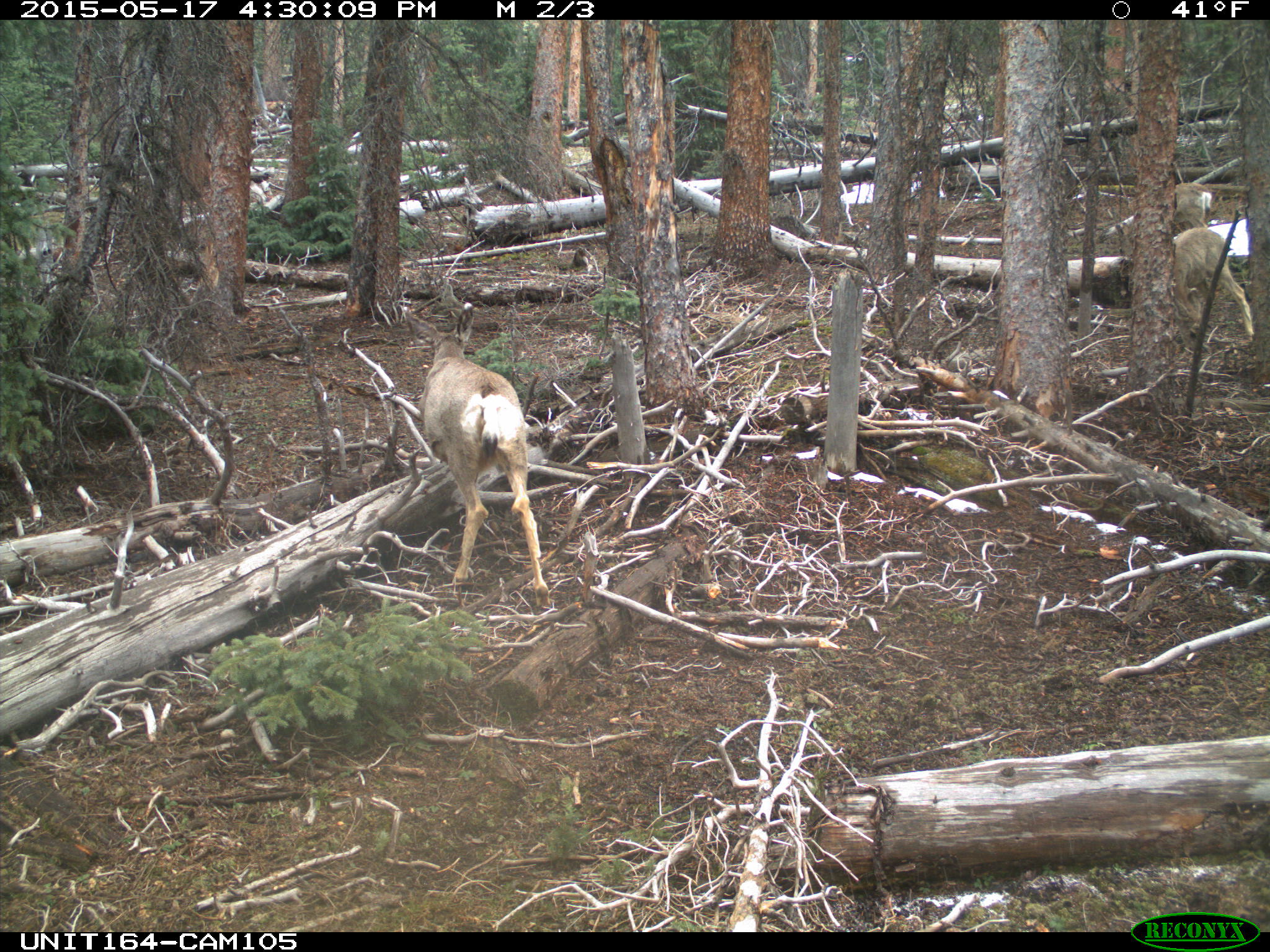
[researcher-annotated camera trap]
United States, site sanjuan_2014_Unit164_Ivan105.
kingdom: Animalia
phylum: Chordata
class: Mammalia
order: Artiodactyla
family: Cervidae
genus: Odocoileus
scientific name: Odocoileus hemionus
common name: mule deer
Odocoileus hemionus (mule deer).